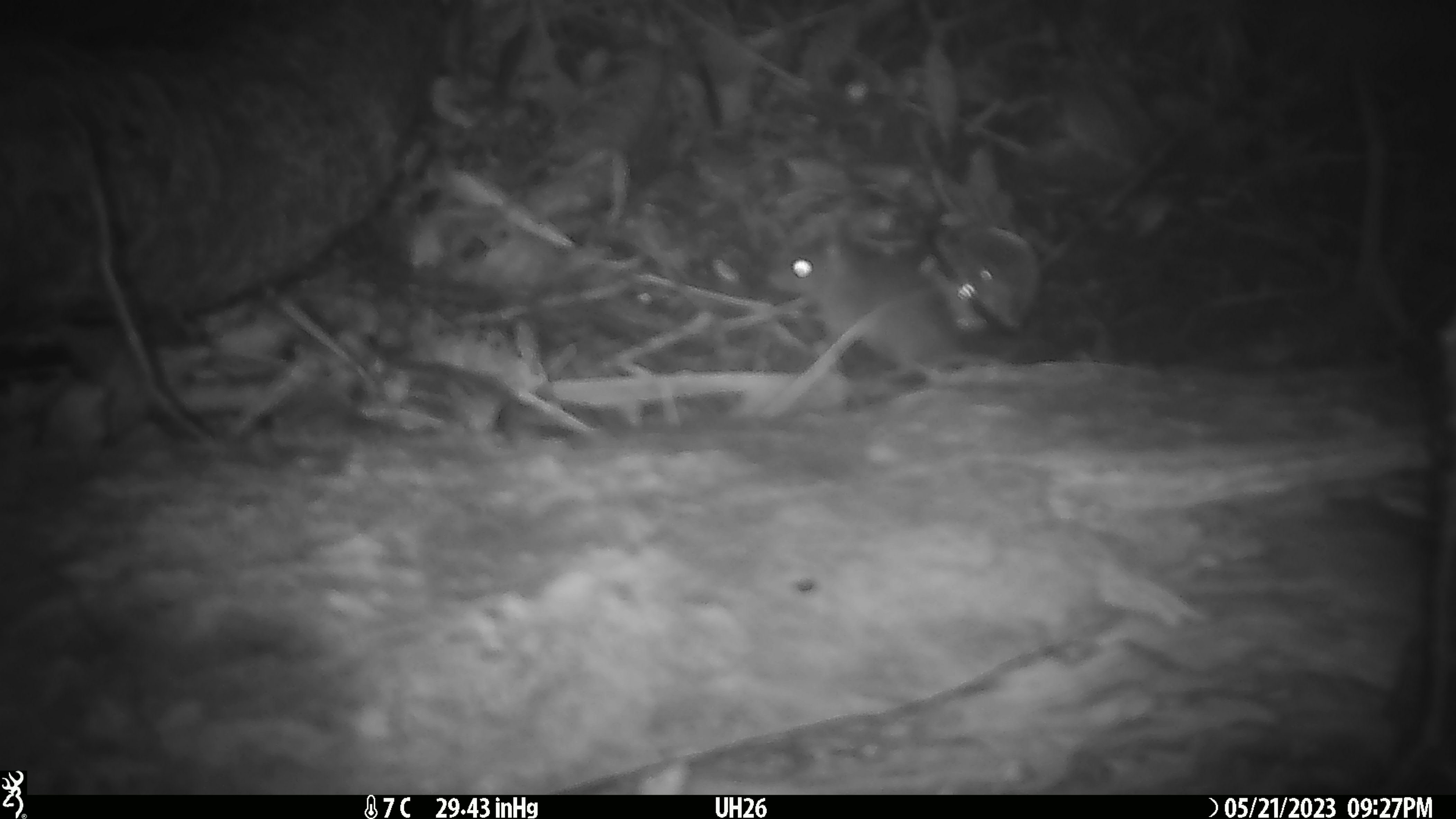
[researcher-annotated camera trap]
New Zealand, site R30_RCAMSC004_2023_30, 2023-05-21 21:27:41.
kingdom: Animalia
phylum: Chordata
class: Mammalia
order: Rodentia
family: Muridae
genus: Mus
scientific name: Mus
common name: mouse